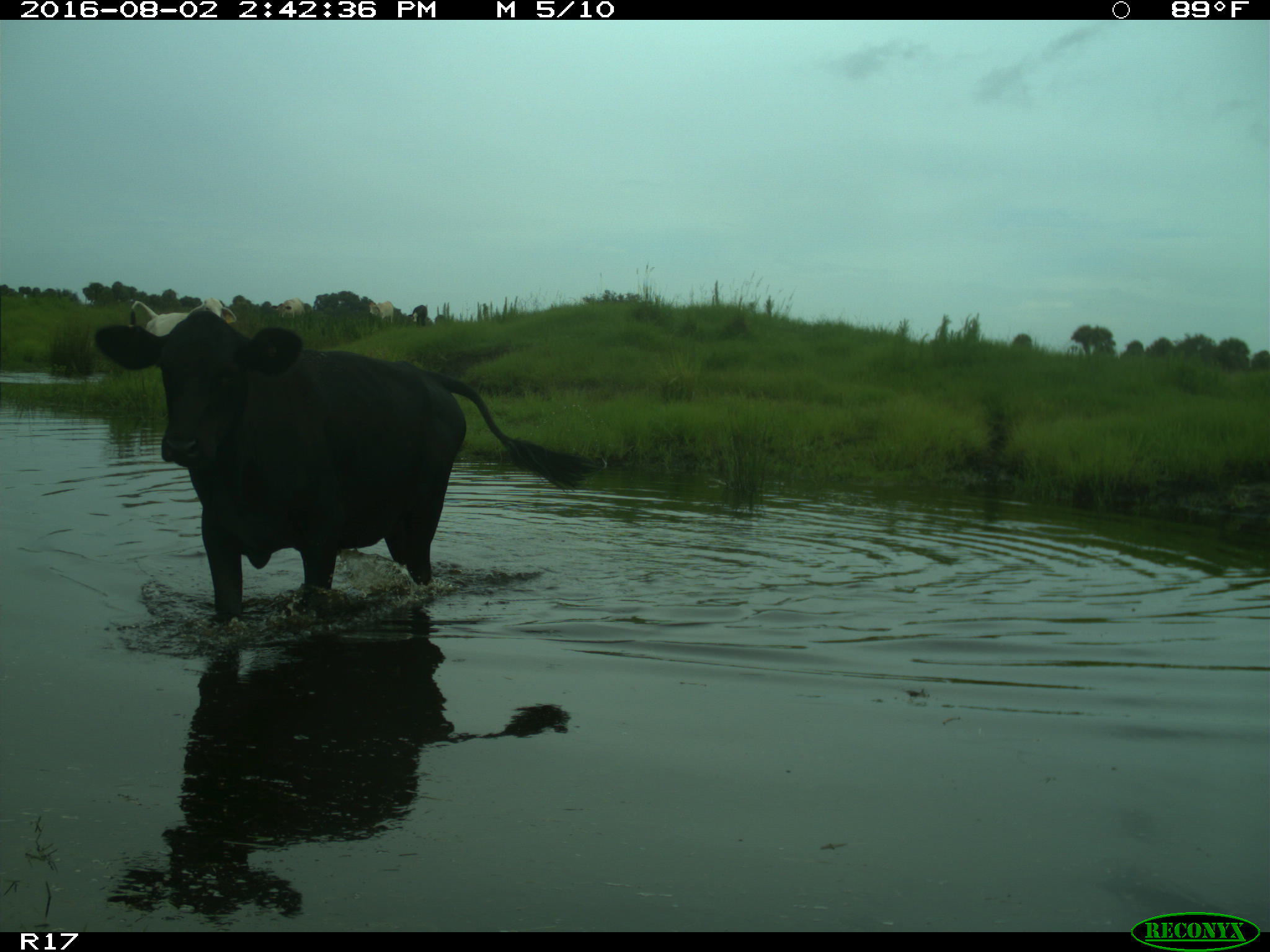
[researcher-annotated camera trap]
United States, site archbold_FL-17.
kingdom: Animalia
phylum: Chordata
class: Mammalia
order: Artiodactyla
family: Bovidae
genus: Bos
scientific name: Bos taurus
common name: domestic cow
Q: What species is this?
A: Bos taurus (domestic cow).